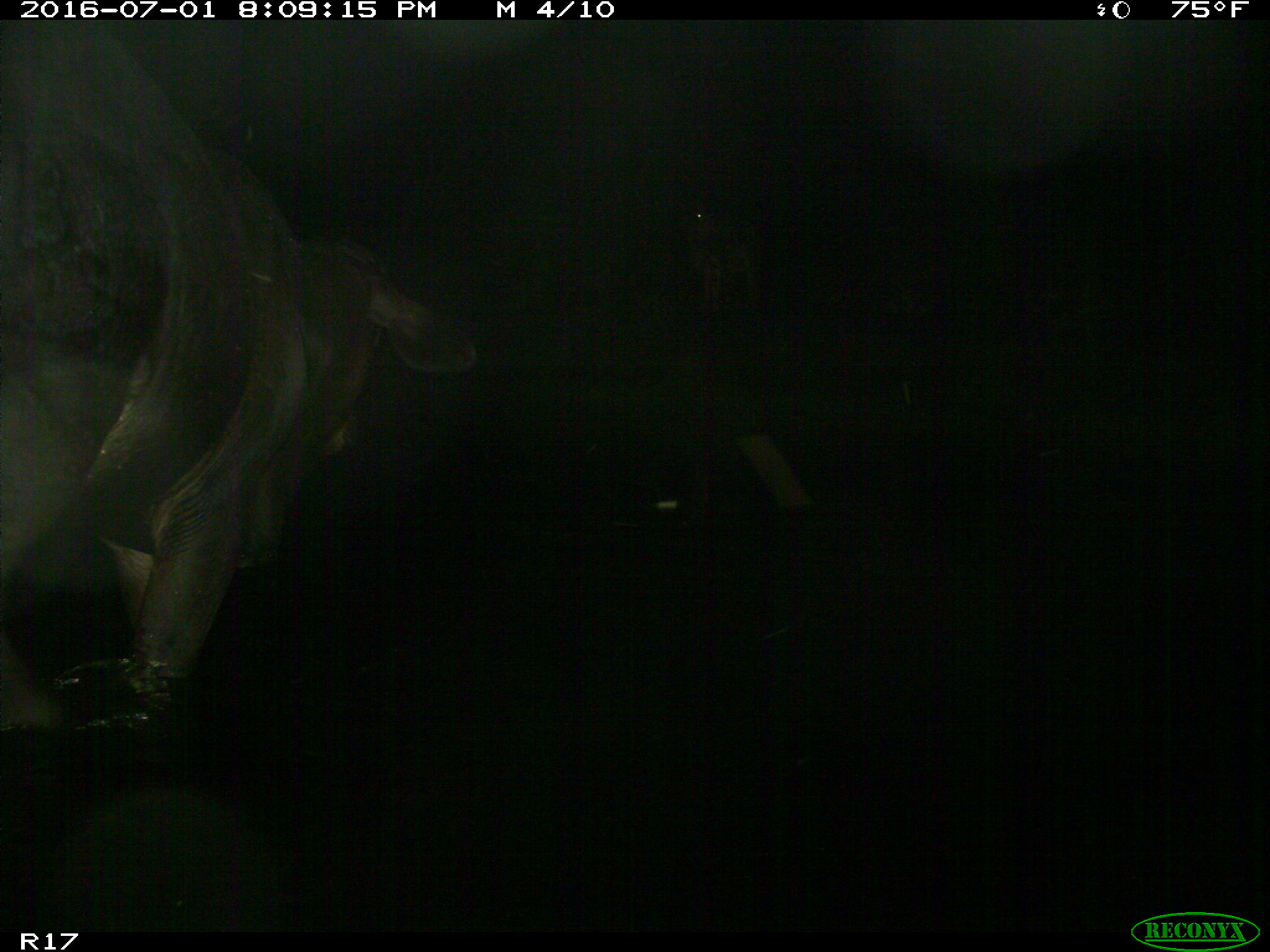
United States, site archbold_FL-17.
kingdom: Animalia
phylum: Chordata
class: Mammalia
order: Artiodactyla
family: Bovidae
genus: Bos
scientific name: Bos taurus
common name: domestic cow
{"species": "Bos taurus (domestic cow)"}